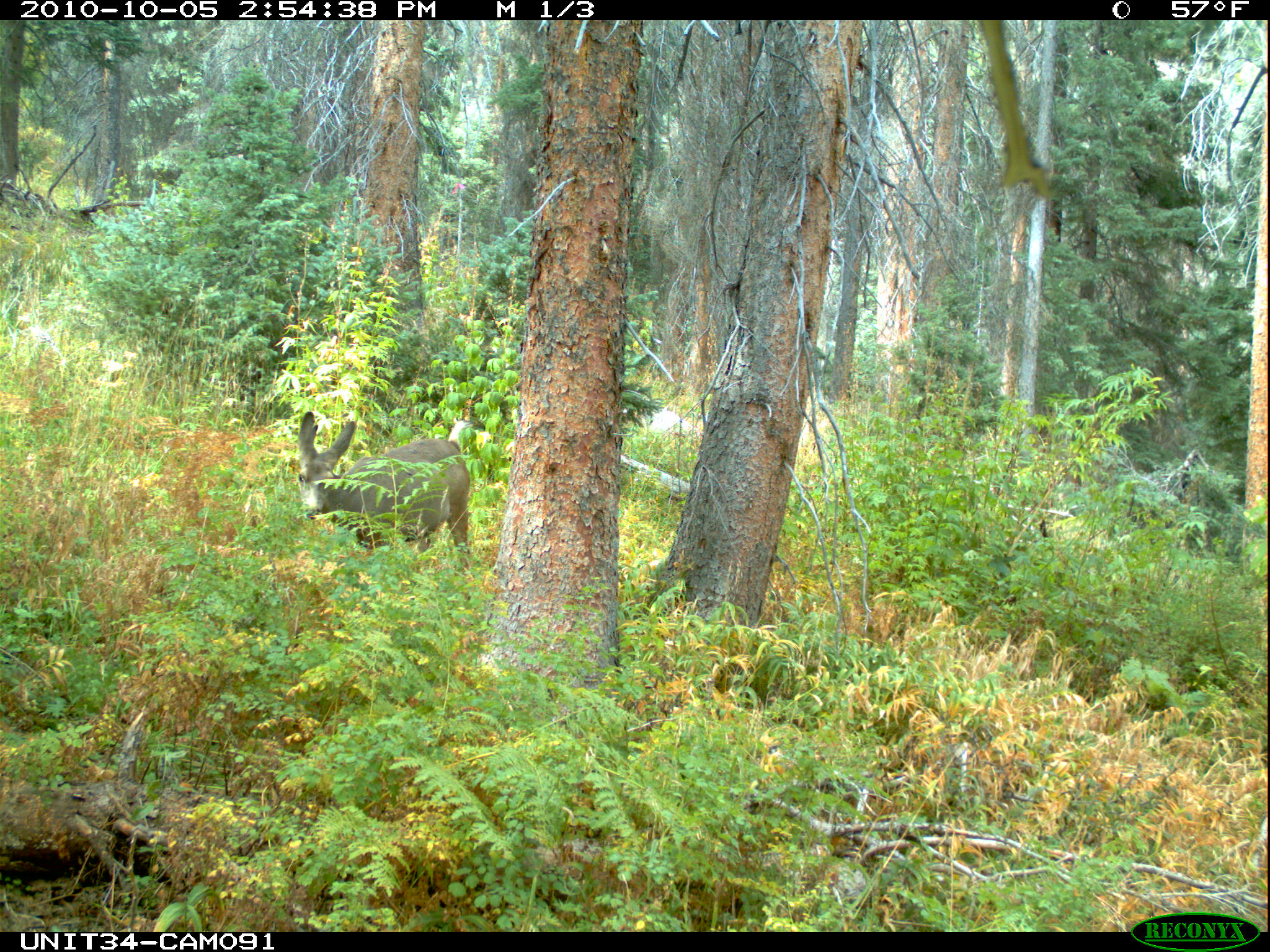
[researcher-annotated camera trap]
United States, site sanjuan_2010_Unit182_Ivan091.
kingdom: Animalia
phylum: Chordata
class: Mammalia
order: Artiodactyla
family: Cervidae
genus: Odocoileus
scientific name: Odocoileus hemionus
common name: mule deer